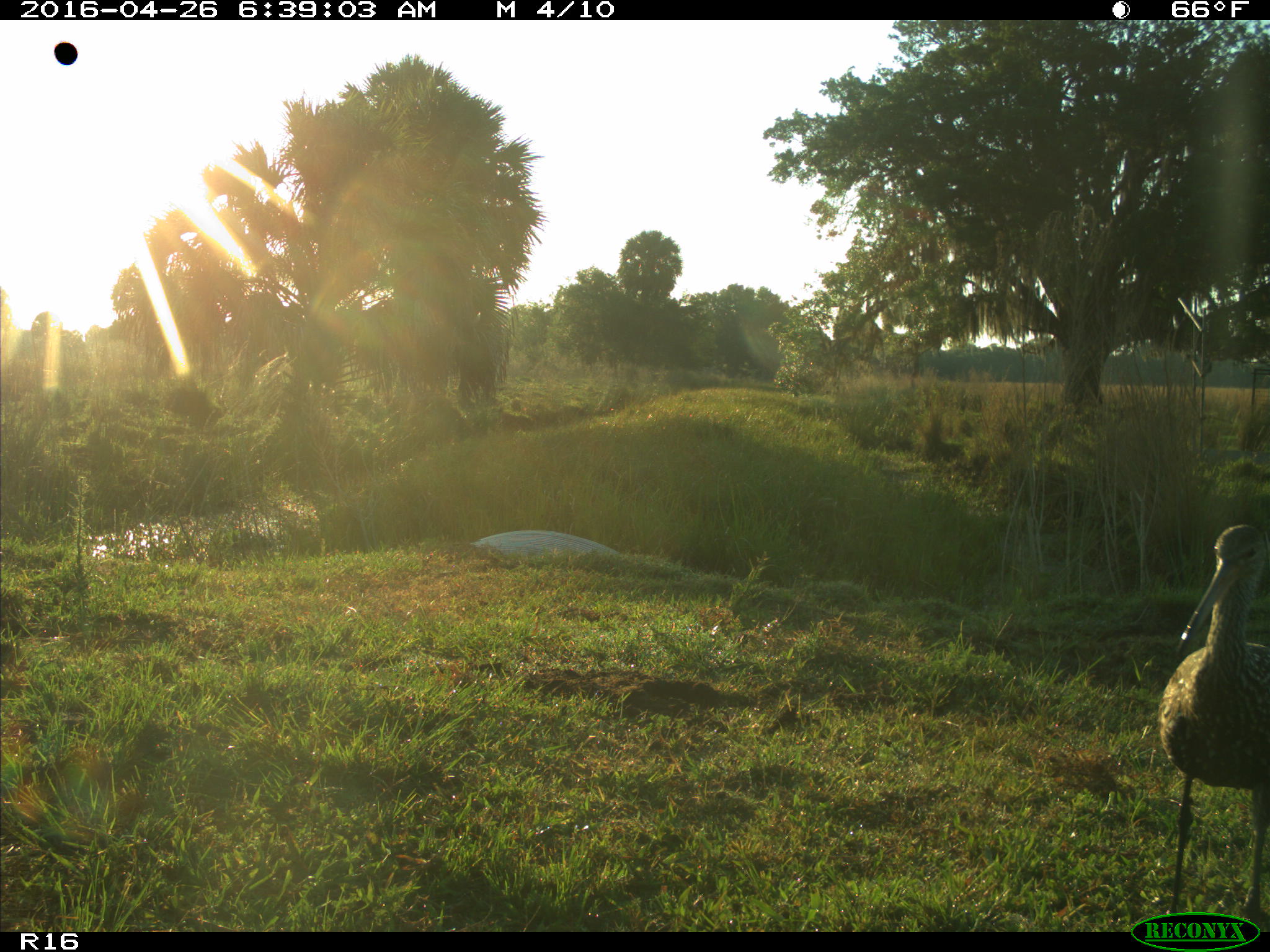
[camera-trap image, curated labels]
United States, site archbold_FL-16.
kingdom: Animalia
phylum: Chordata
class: Aves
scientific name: Aves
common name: birds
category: unidentified bird